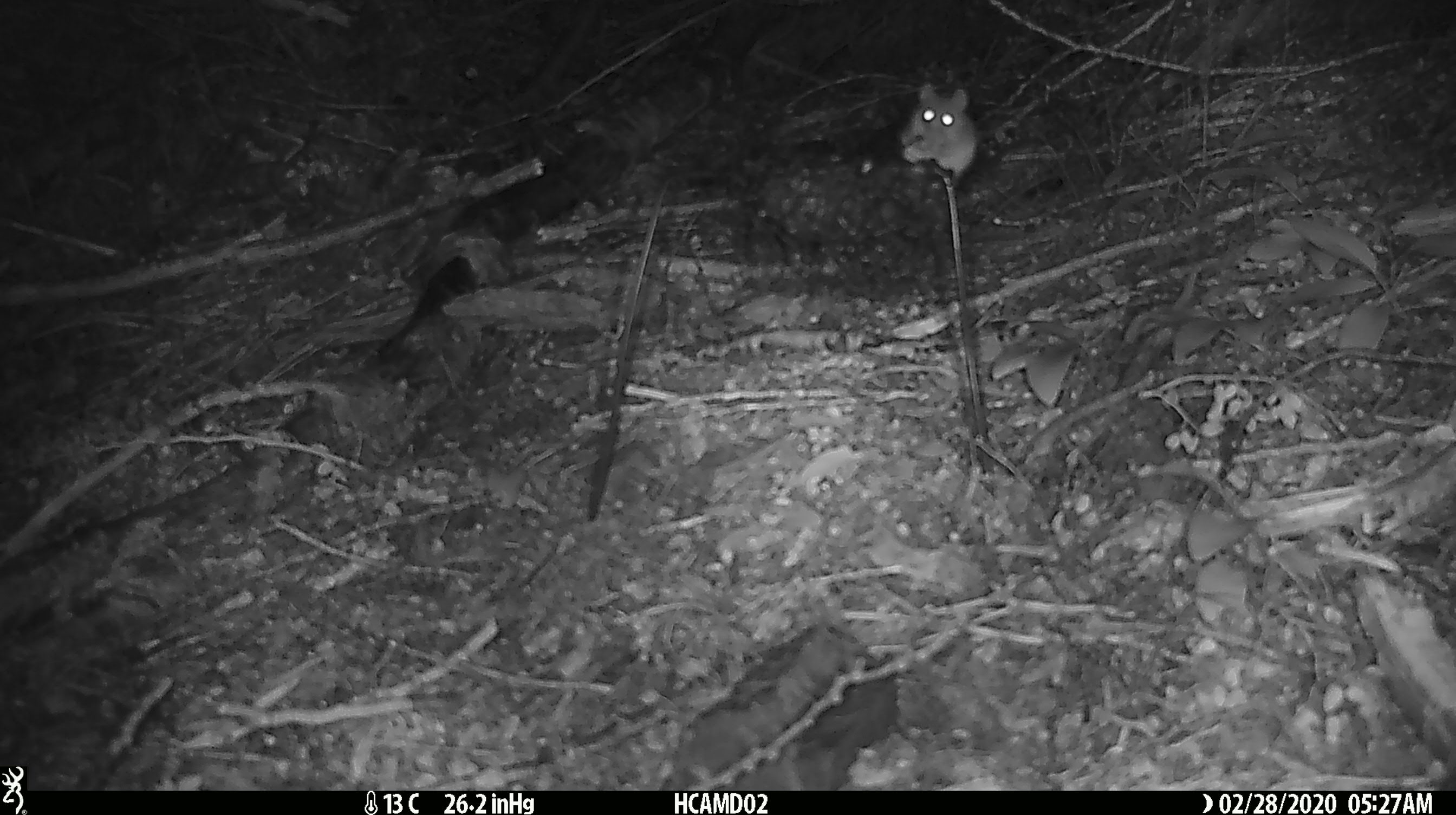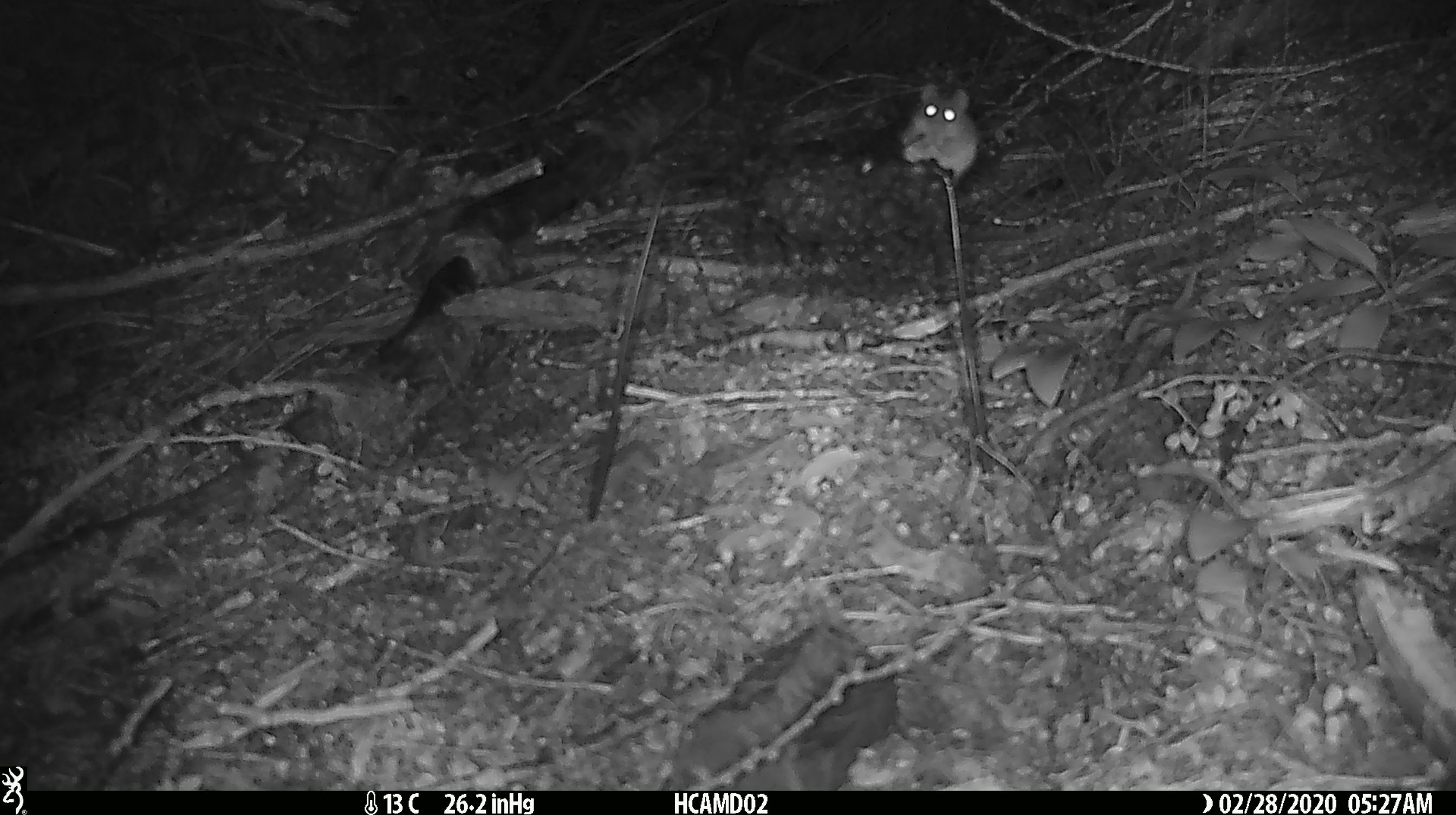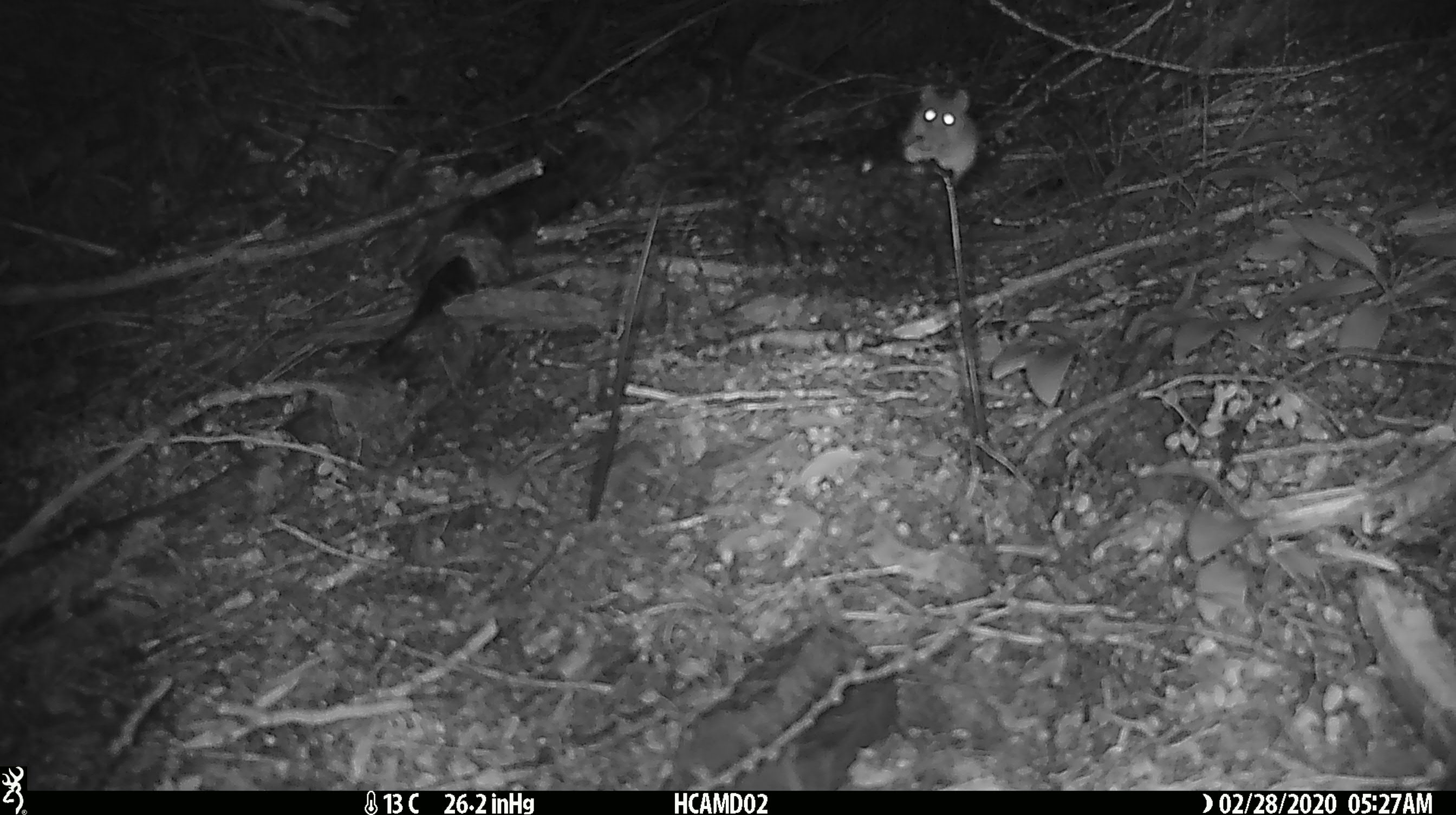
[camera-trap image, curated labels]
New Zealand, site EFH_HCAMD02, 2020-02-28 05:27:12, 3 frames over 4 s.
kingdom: Animalia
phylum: Chordata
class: Mammalia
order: Rodentia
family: Muridae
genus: Mus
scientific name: Mus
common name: mouse